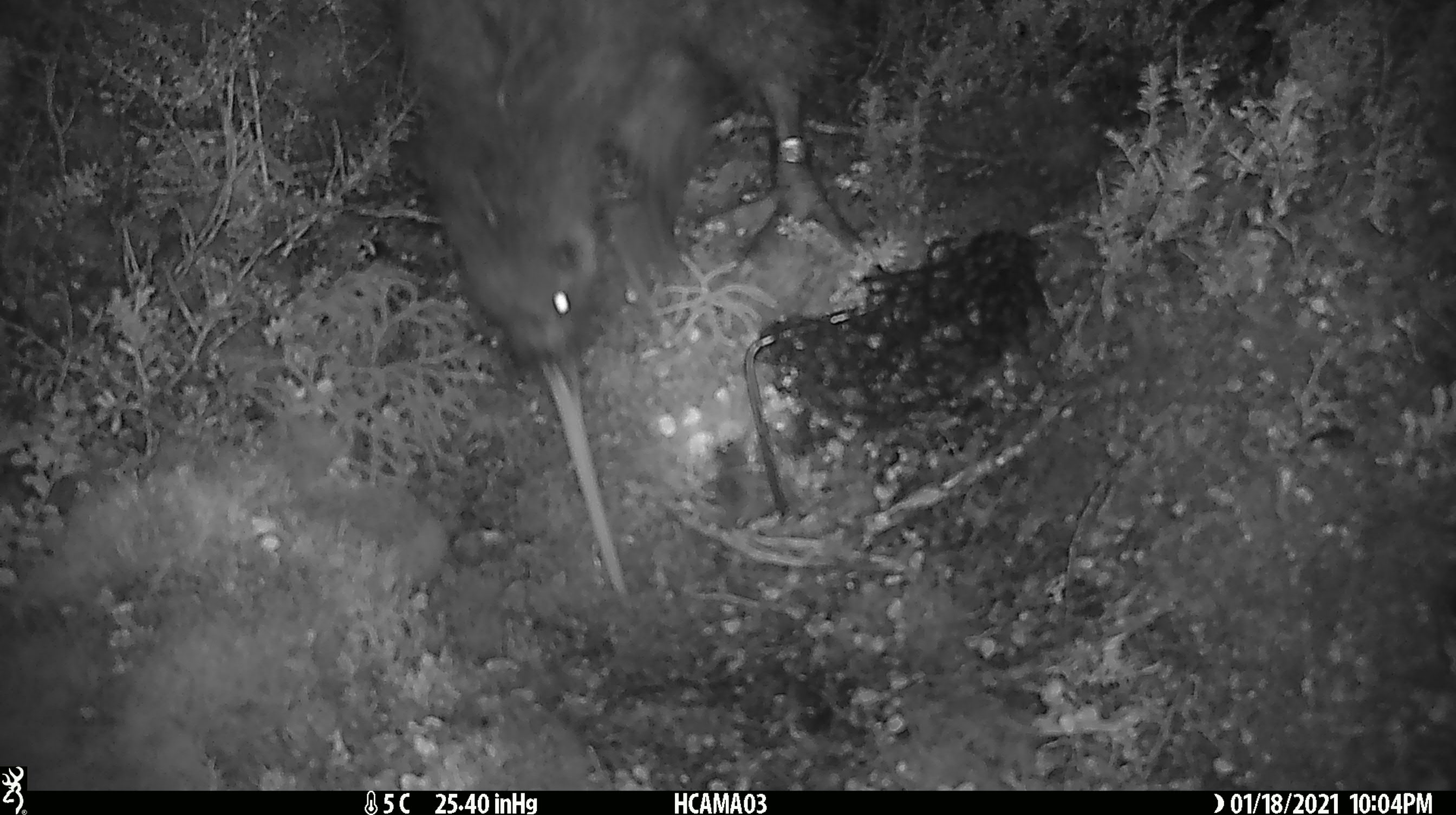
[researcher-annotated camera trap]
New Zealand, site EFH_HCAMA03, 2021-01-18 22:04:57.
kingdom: Animalia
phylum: Chordata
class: Aves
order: Apterygiformes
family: Apterygidae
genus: Apteryx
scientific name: Apteryx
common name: kiwi